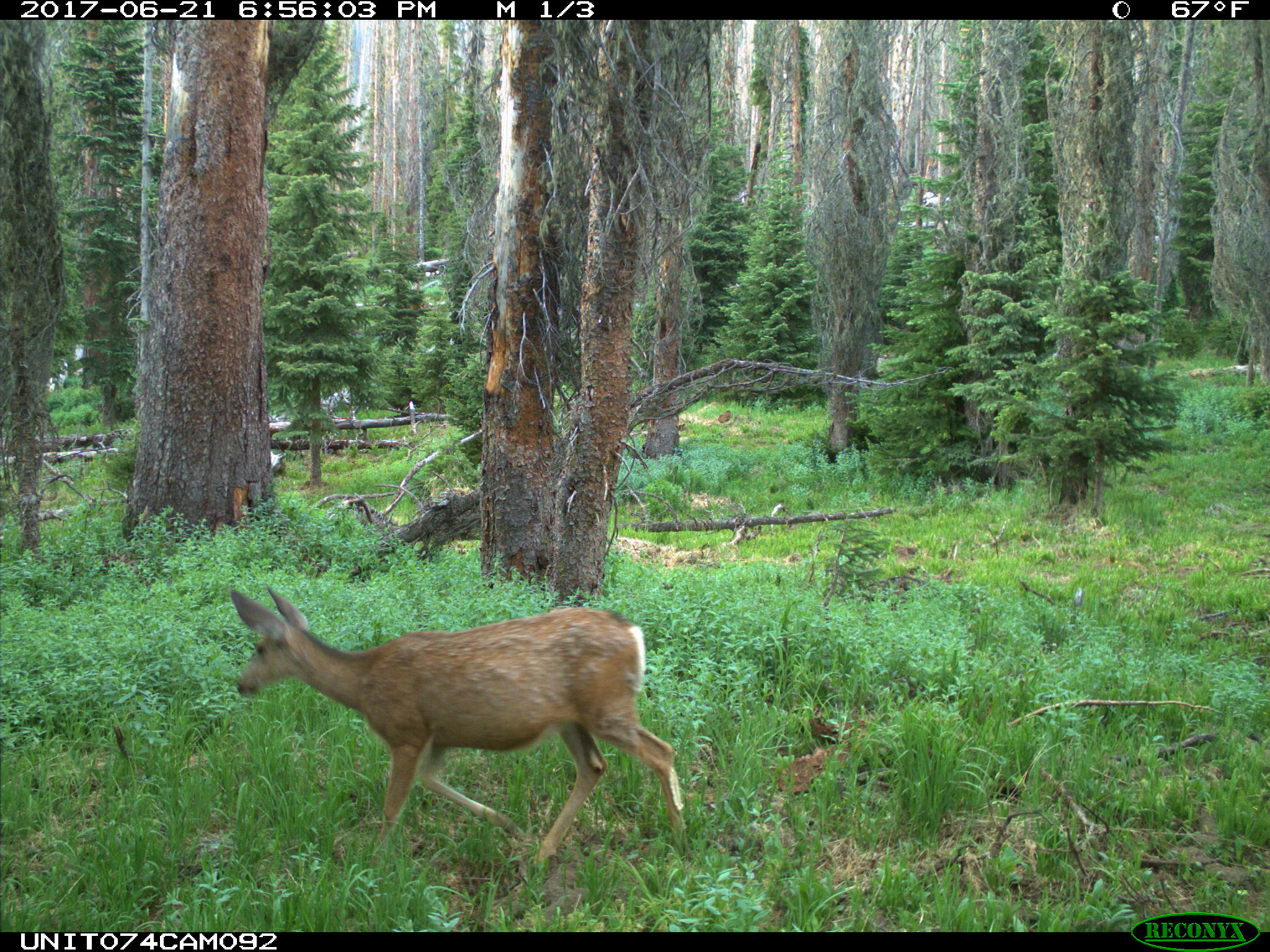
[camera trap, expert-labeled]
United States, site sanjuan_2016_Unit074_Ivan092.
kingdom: Animalia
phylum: Chordata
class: Mammalia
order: Artiodactyla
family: Cervidae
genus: Odocoileus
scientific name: Odocoileus hemionus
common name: mule deer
Odocoileus hemionus (mule deer).